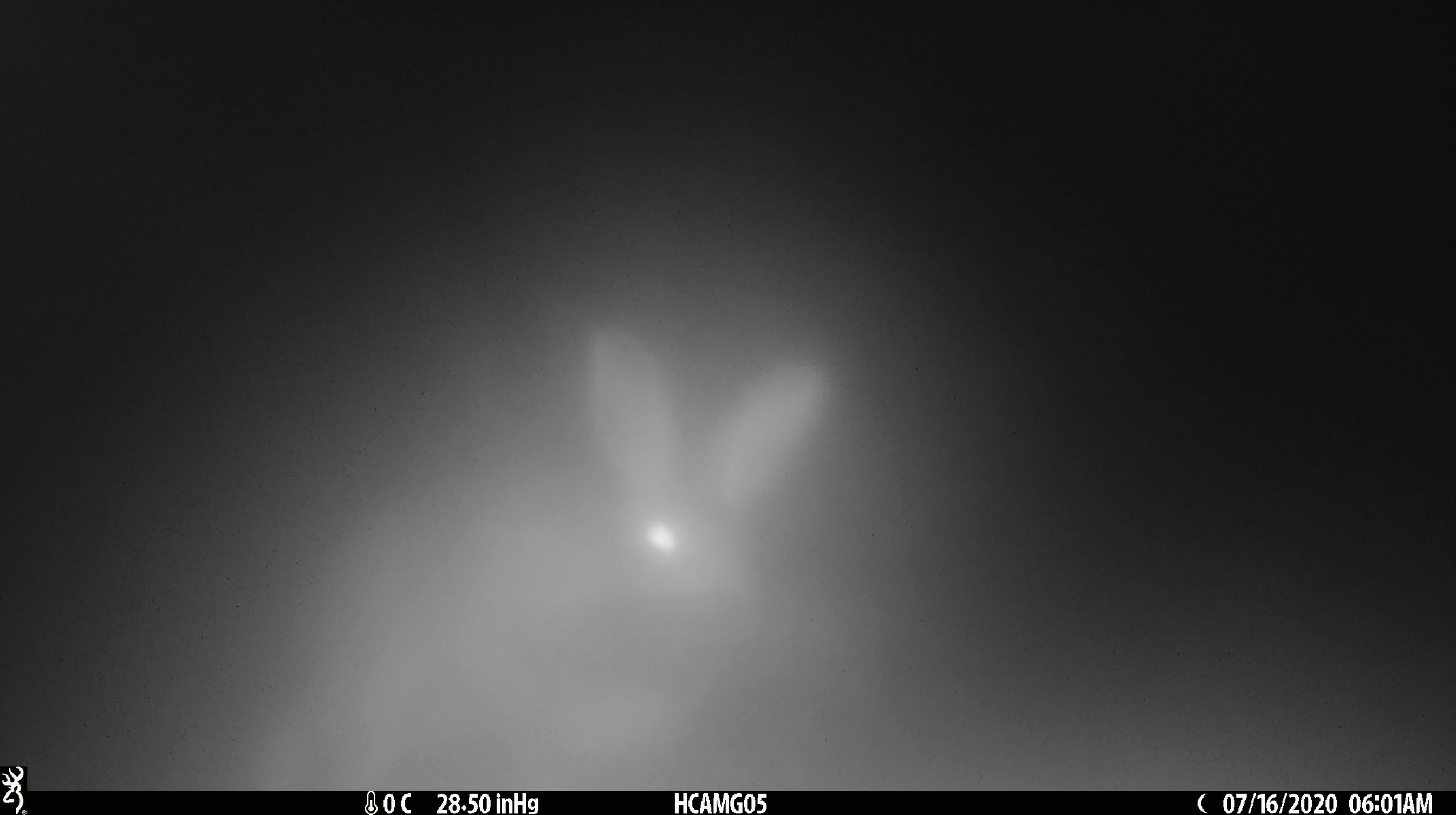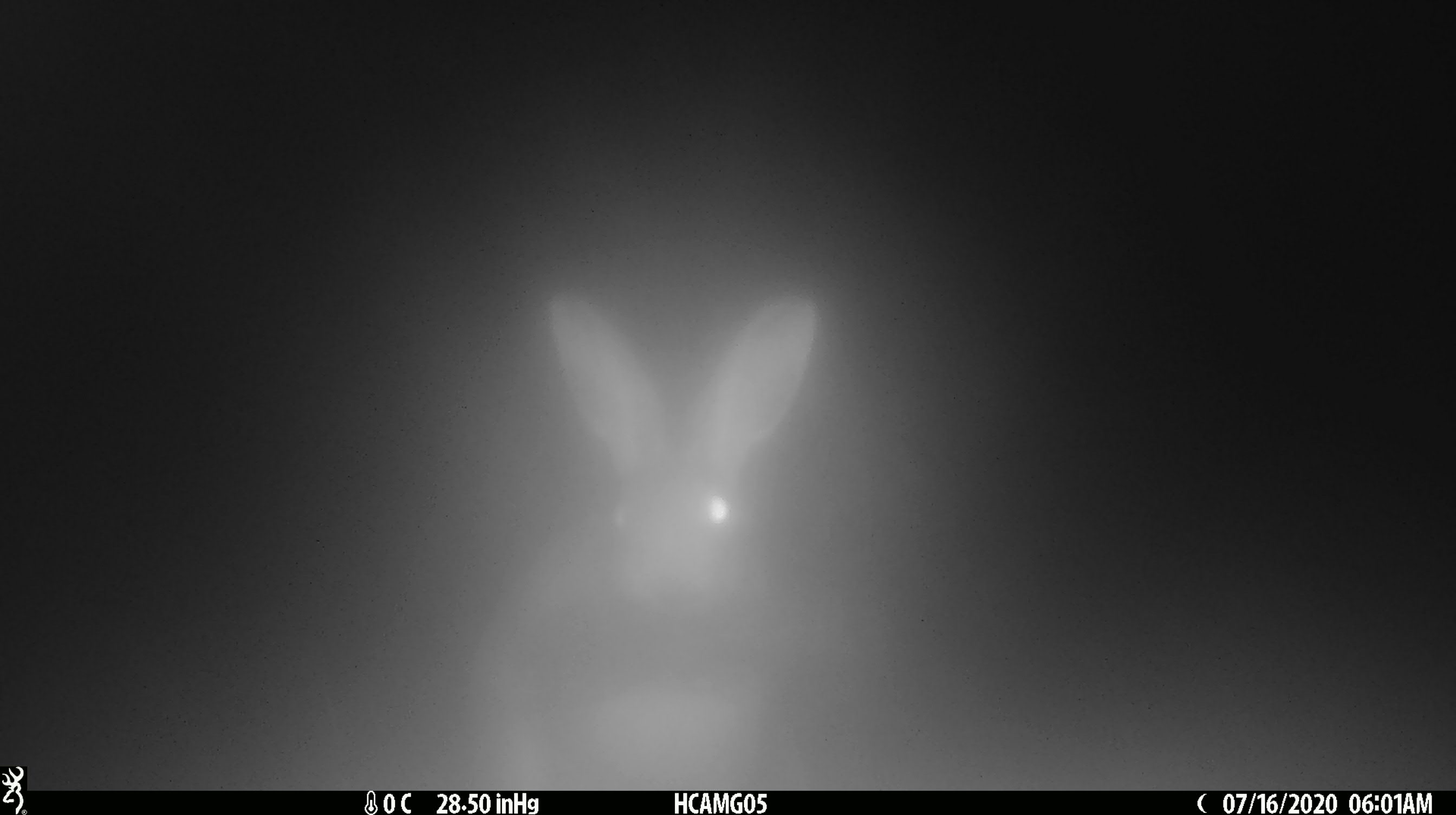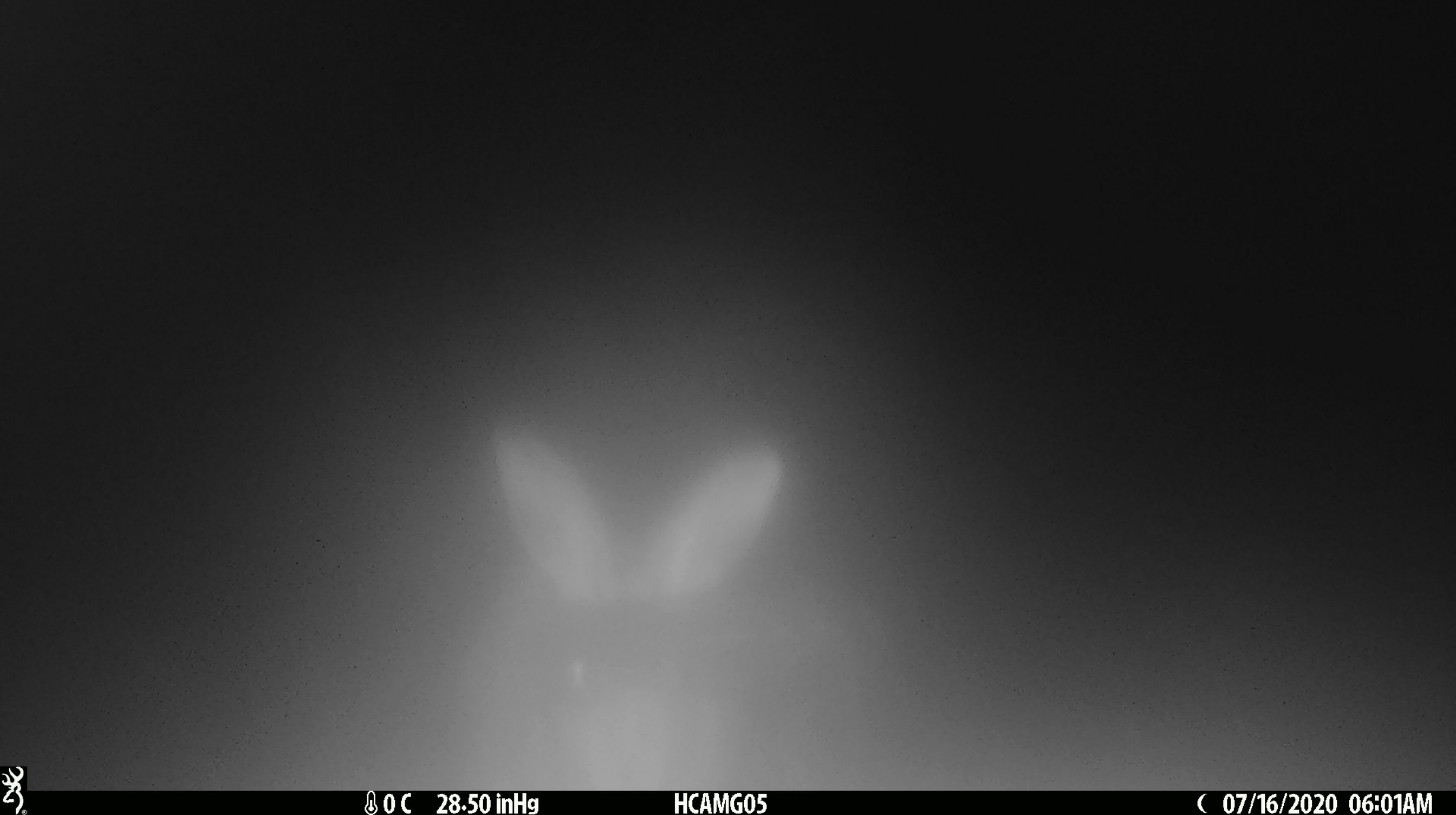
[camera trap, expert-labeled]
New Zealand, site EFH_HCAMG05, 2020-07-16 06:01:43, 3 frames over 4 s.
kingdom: Animalia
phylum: Chordata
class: Mammalia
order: Lagomorpha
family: Leporidae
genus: Lepus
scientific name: Lepus europaeus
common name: brown hare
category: hare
Hare (brown hare) (Lepus europaeus).